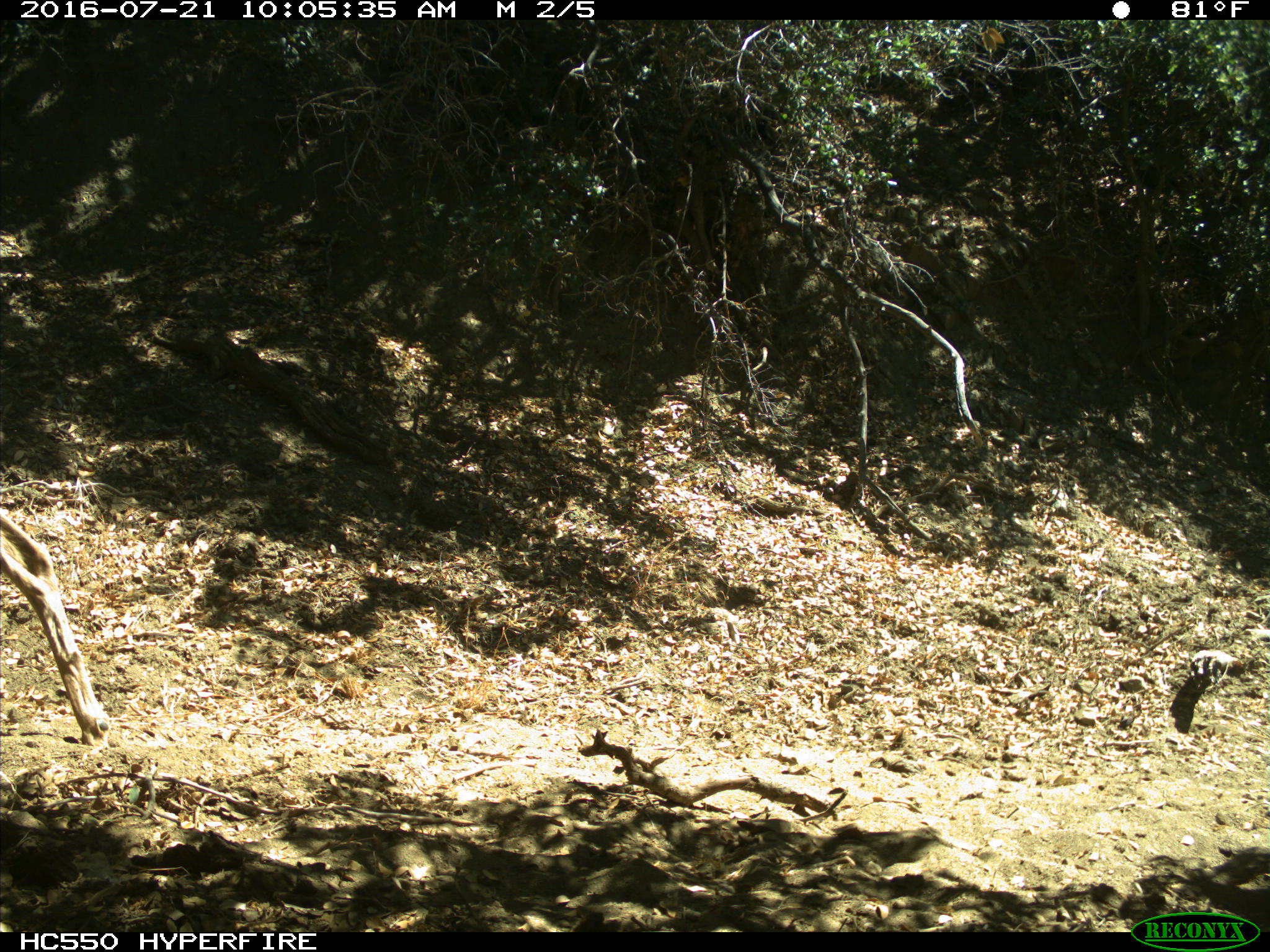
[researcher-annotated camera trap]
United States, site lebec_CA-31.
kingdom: Animalia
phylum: Chordata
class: Mammalia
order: Artiodactyla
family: Cervidae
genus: Odocoileus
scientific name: Odocoileus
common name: deer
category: unidentified deer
Unidentified deer (deer) (Odocoileus).